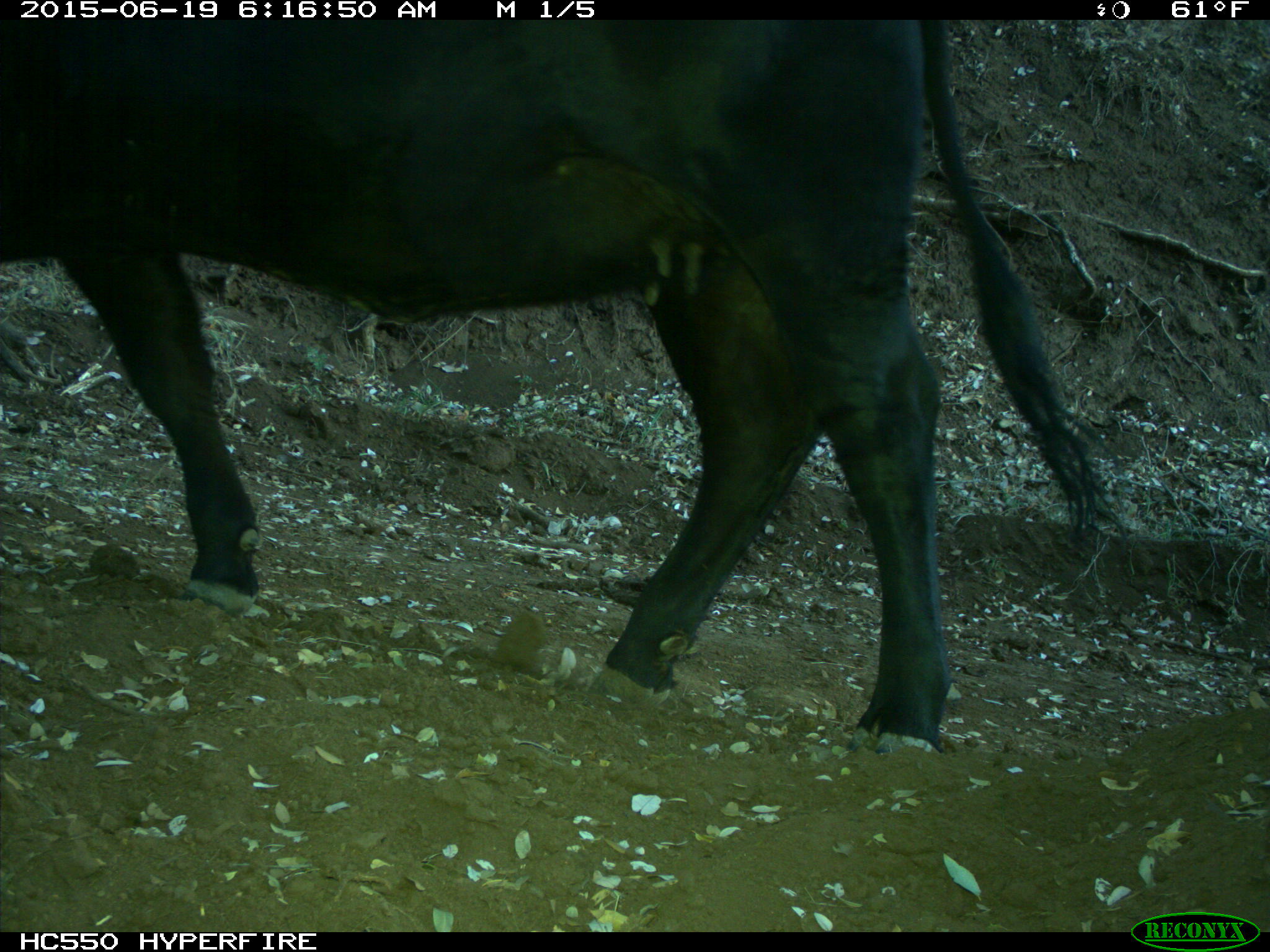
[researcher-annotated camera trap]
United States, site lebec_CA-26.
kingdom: Animalia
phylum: Chordata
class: Mammalia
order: Artiodactyla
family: Bovidae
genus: Bos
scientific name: Bos taurus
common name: domestic cow